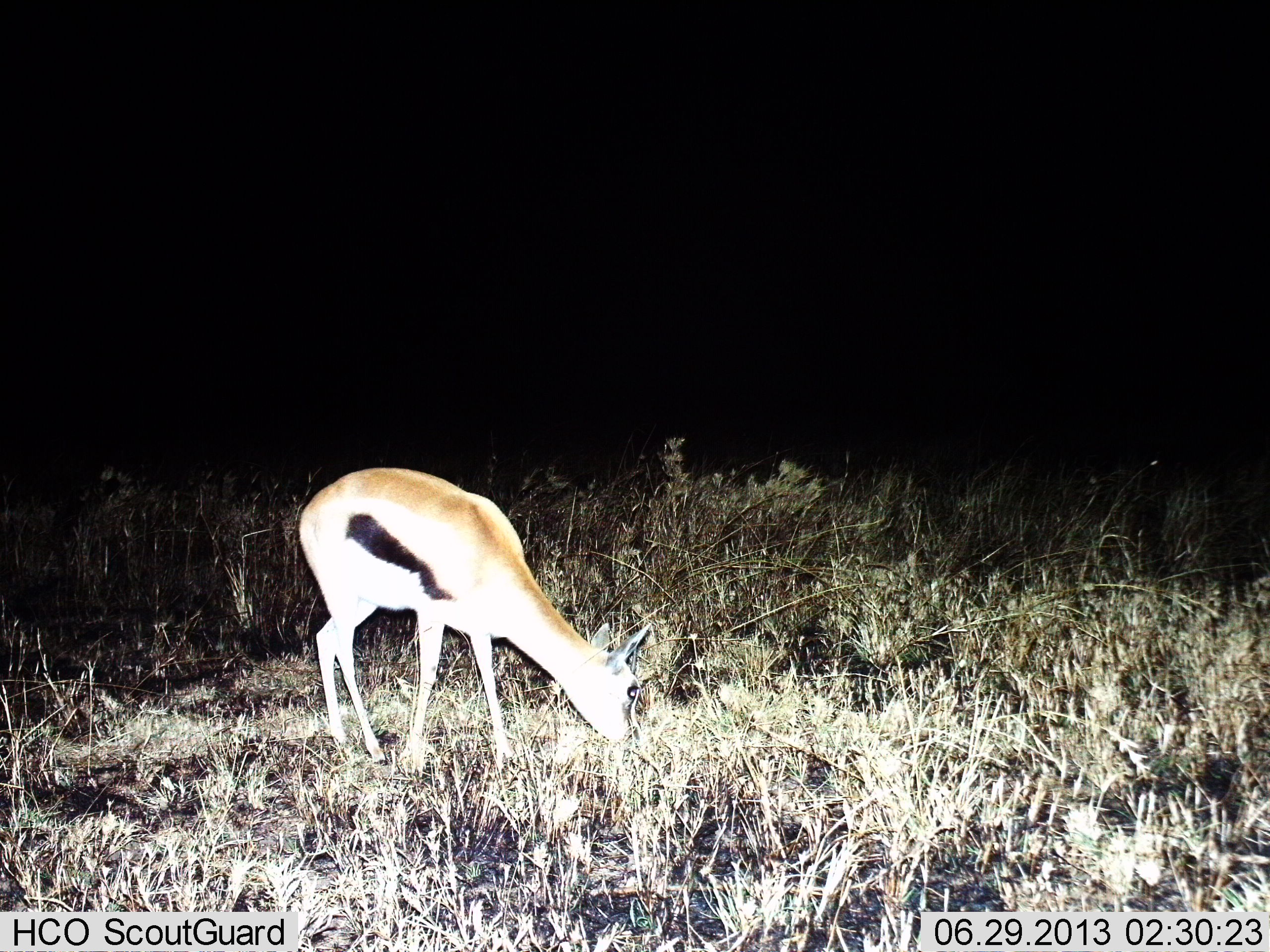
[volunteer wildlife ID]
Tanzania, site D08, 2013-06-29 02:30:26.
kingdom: Animalia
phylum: Chordata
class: Mammalia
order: Artiodactyla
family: Bovidae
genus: Eudorcas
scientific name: Eudorcas thomsonii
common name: thomson's gazelle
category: gazellethomsons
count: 1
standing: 40%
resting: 0%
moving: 0%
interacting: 0%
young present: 0%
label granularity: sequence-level